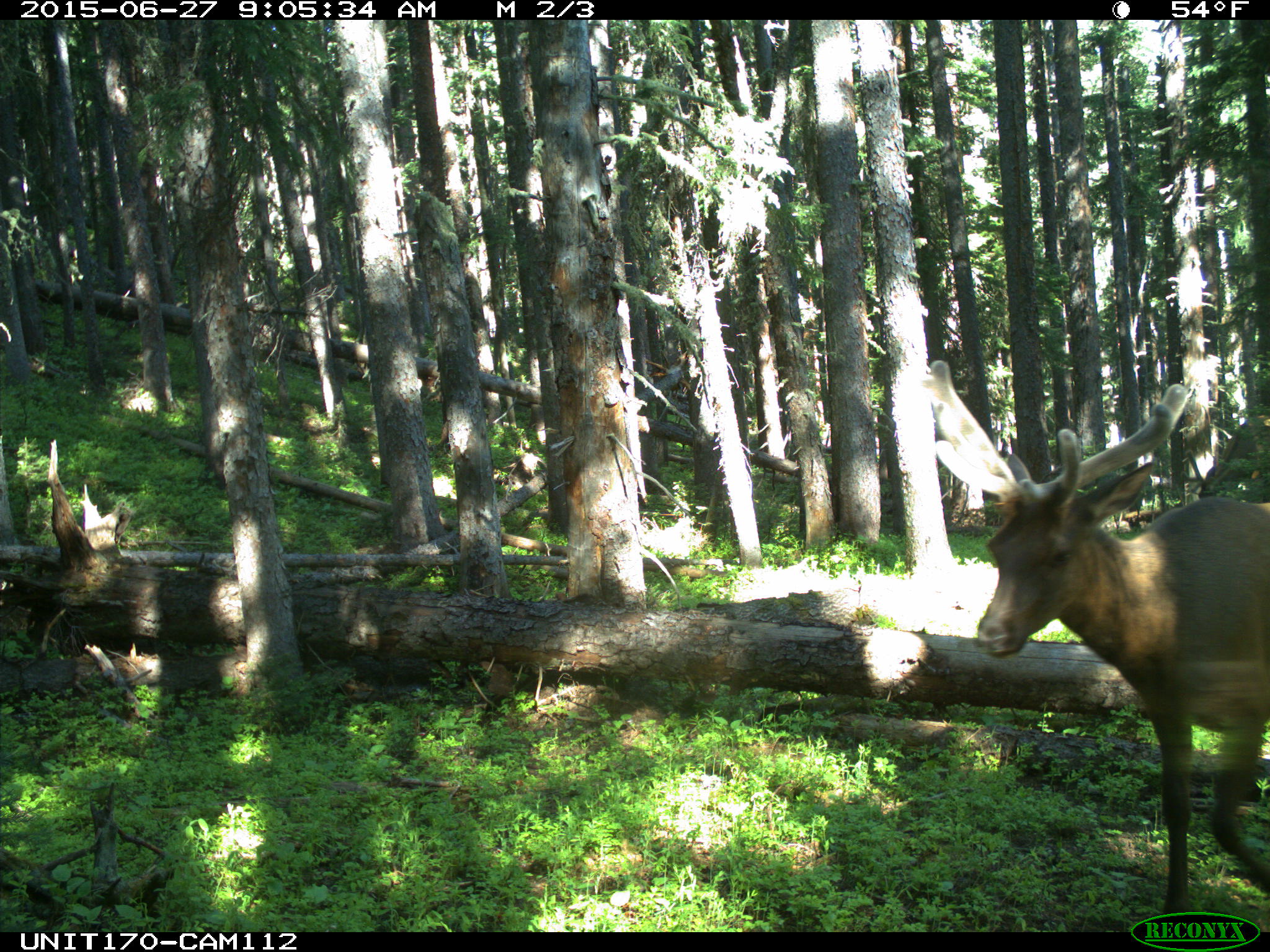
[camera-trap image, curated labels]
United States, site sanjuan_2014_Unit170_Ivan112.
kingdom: Animalia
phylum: Chordata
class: Mammalia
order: Artiodactyla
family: Cervidae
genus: Cervus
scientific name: Cervus elaphus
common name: red deer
Cervus elaphus (red deer).